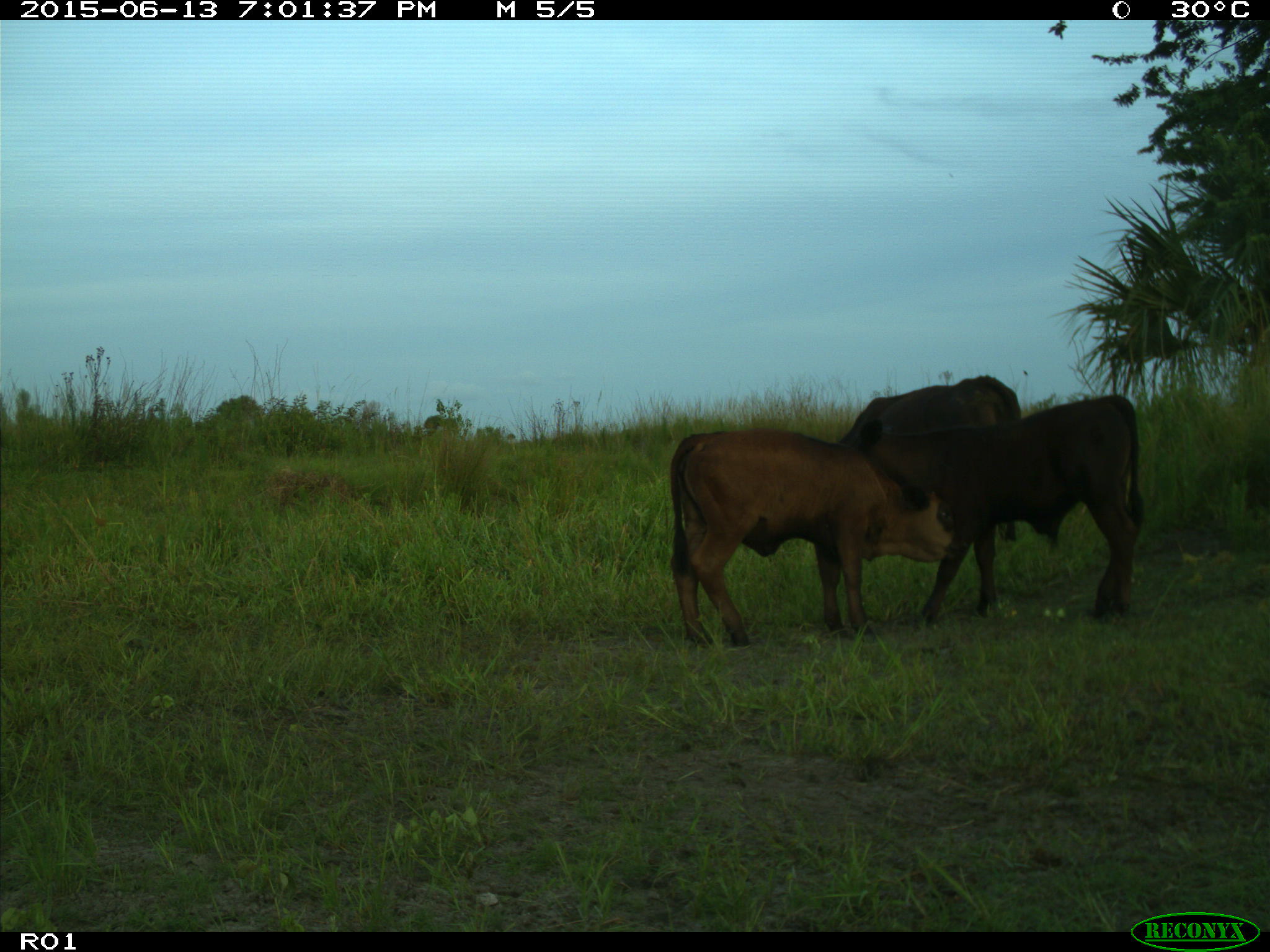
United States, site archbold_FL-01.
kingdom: Animalia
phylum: Chordata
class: Mammalia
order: Artiodactyla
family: Bovidae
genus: Bos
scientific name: Bos taurus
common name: domestic cow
Bos taurus (domestic cow).